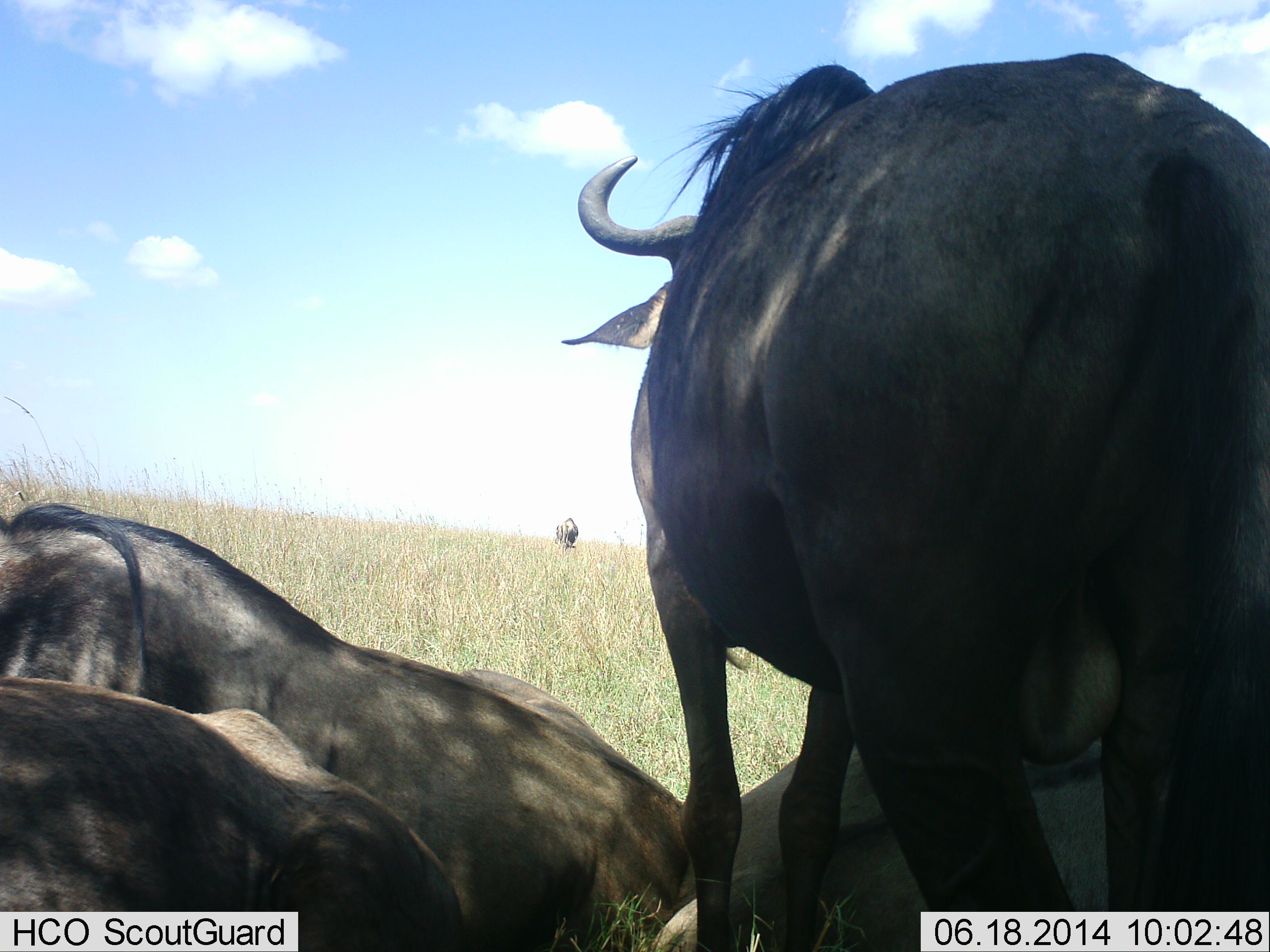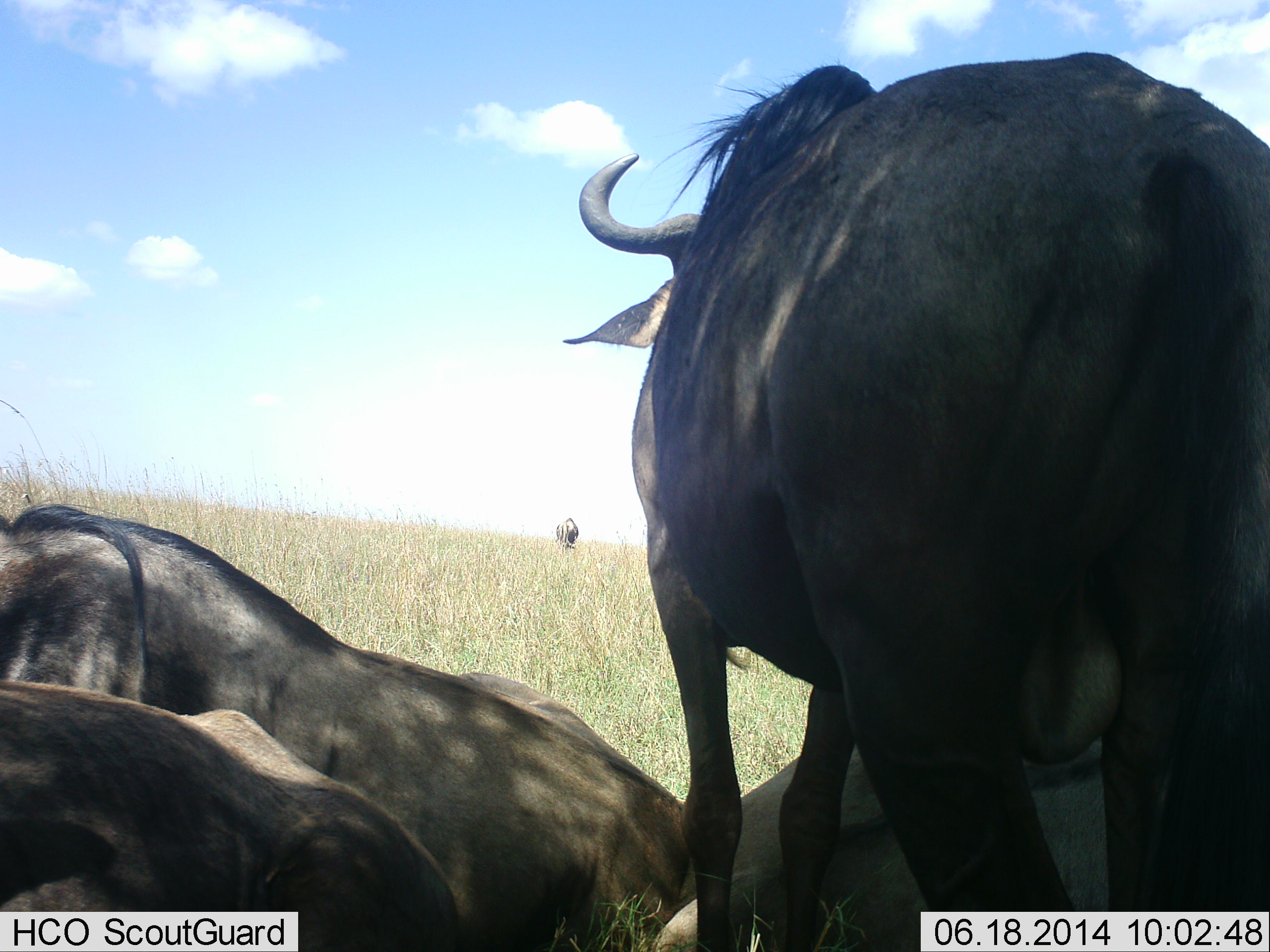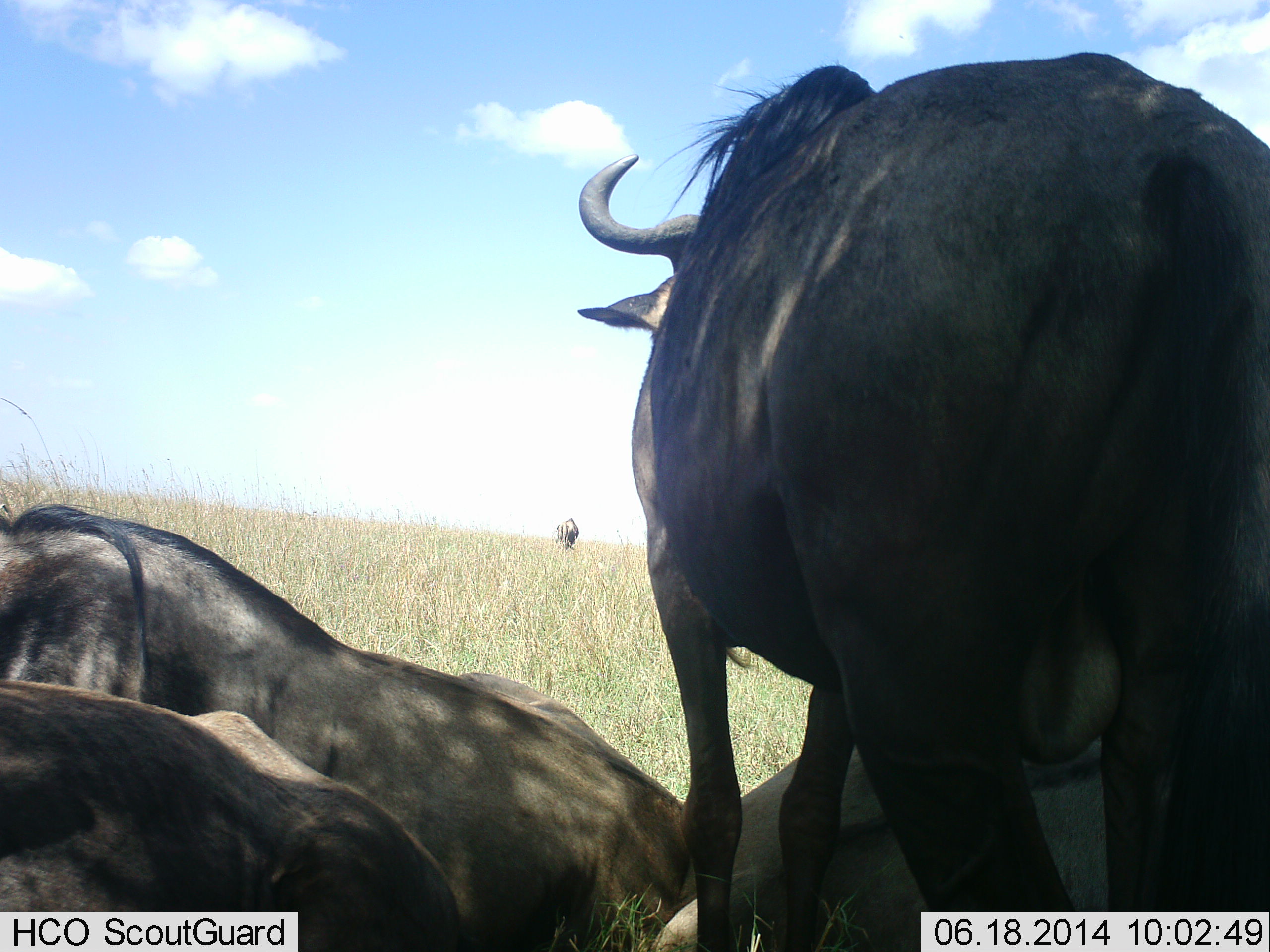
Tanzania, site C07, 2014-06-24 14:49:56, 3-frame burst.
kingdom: Animalia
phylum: Chordata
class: Mammalia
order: Artiodactyla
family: Bovidae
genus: Connochaetes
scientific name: Connochaetes taurinus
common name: blue wildebeest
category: wildebeest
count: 4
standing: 91%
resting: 100%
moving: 0%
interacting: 0%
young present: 0%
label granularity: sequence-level